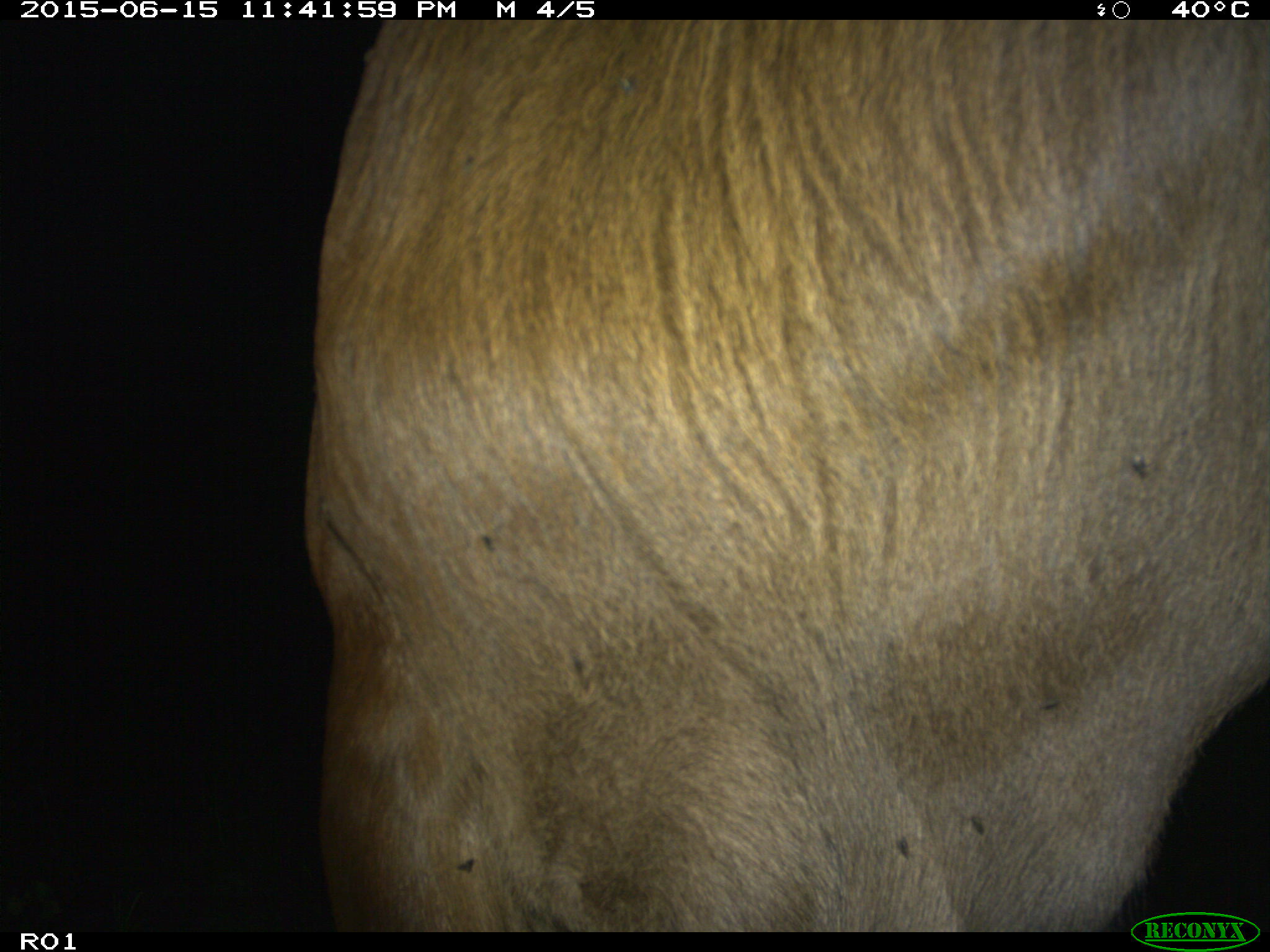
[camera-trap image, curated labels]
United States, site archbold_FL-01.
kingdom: Animalia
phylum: Chordata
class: Mammalia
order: Artiodactyla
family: Bovidae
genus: Bos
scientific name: Bos taurus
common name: domestic cow